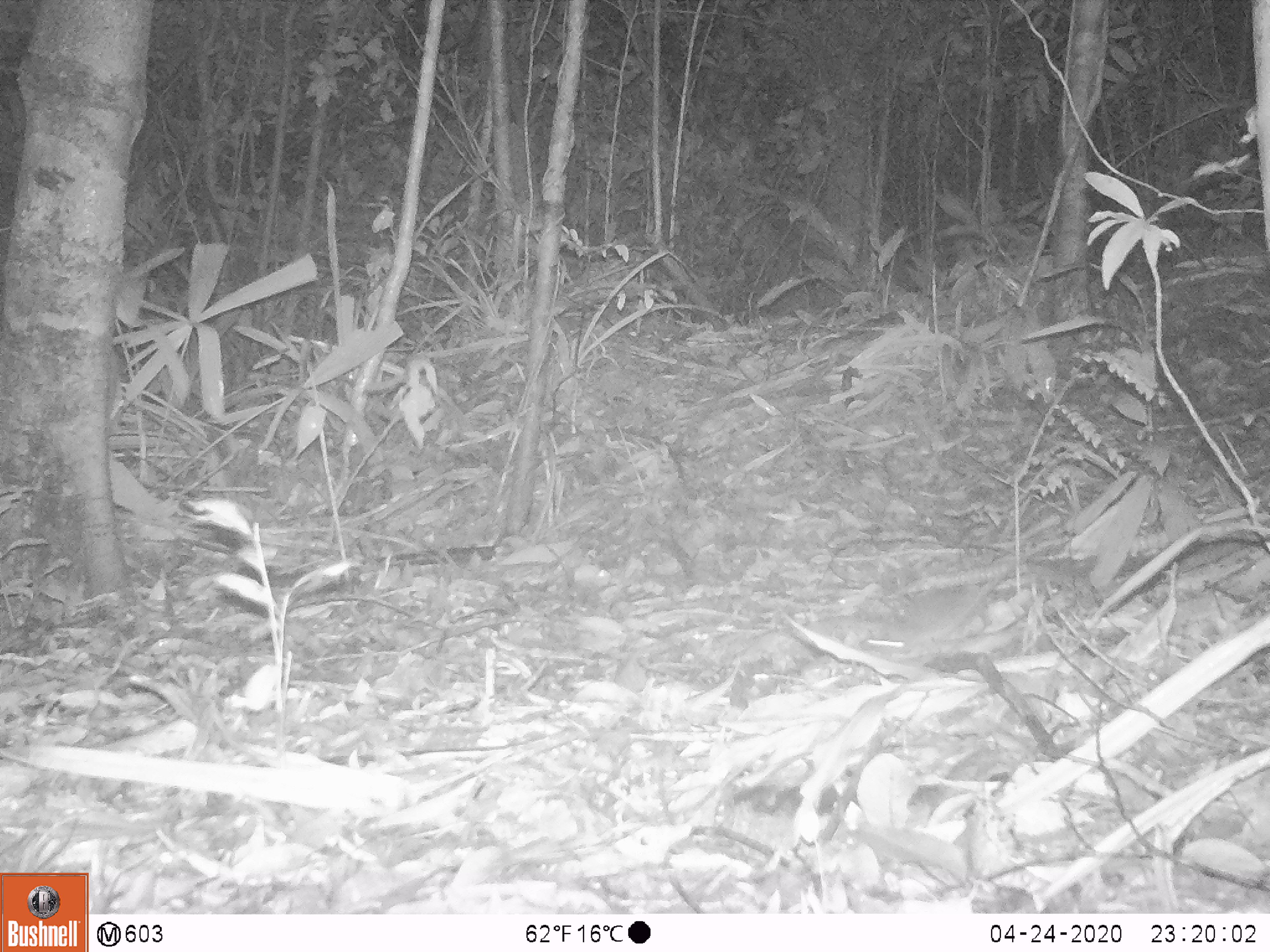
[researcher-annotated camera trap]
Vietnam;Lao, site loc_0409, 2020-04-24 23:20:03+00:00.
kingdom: Animalia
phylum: Chordata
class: Mammalia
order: Rodentia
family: Muridae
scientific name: Muridae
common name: old-world mice and rats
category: unidentified murid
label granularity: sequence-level